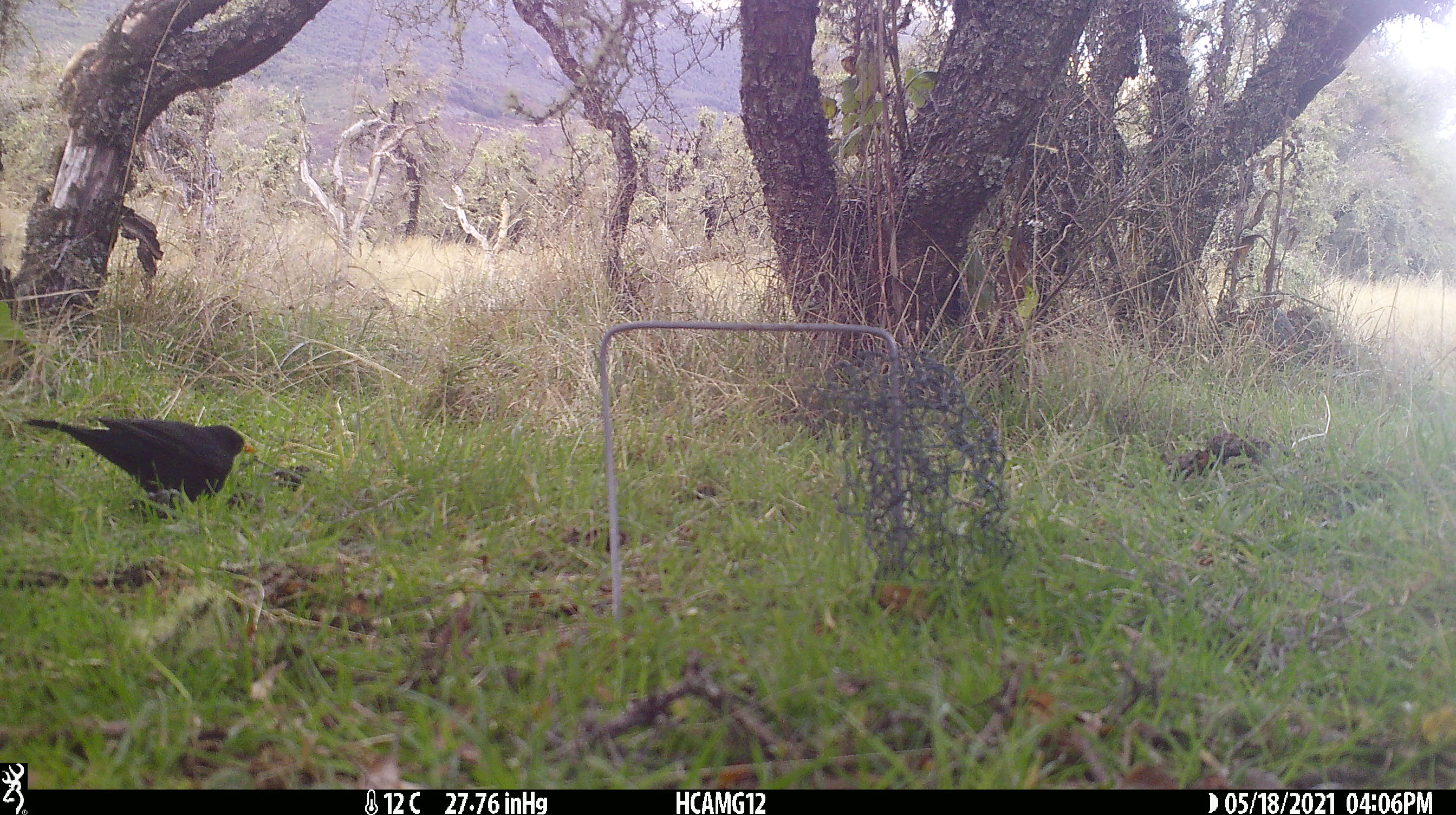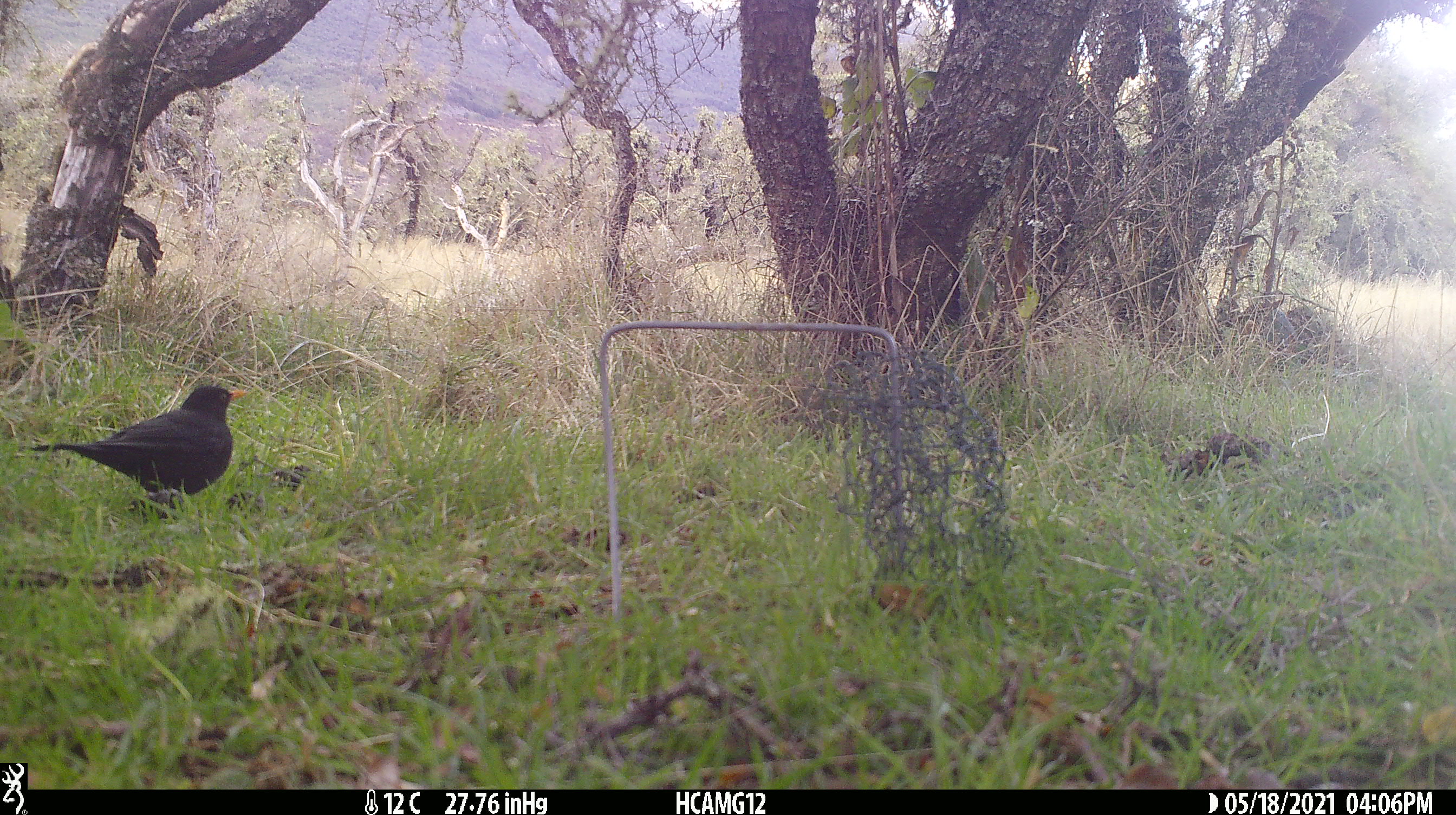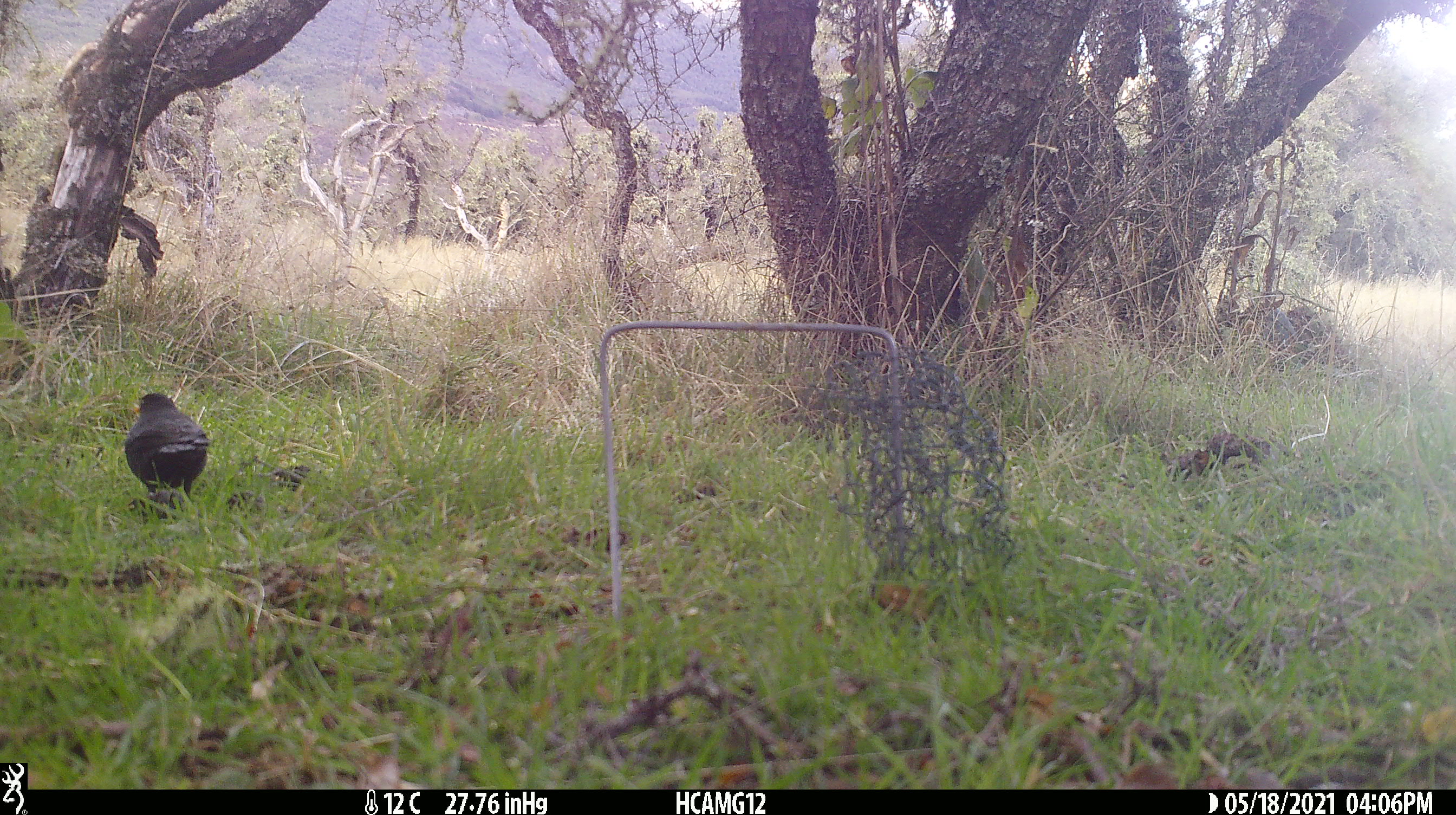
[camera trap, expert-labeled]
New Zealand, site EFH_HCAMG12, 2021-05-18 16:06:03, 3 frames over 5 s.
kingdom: Animalia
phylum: Chordata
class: Aves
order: Passeriformes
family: Turdidae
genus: Turdus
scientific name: Turdus merula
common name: eurasian blackbird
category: blackbird